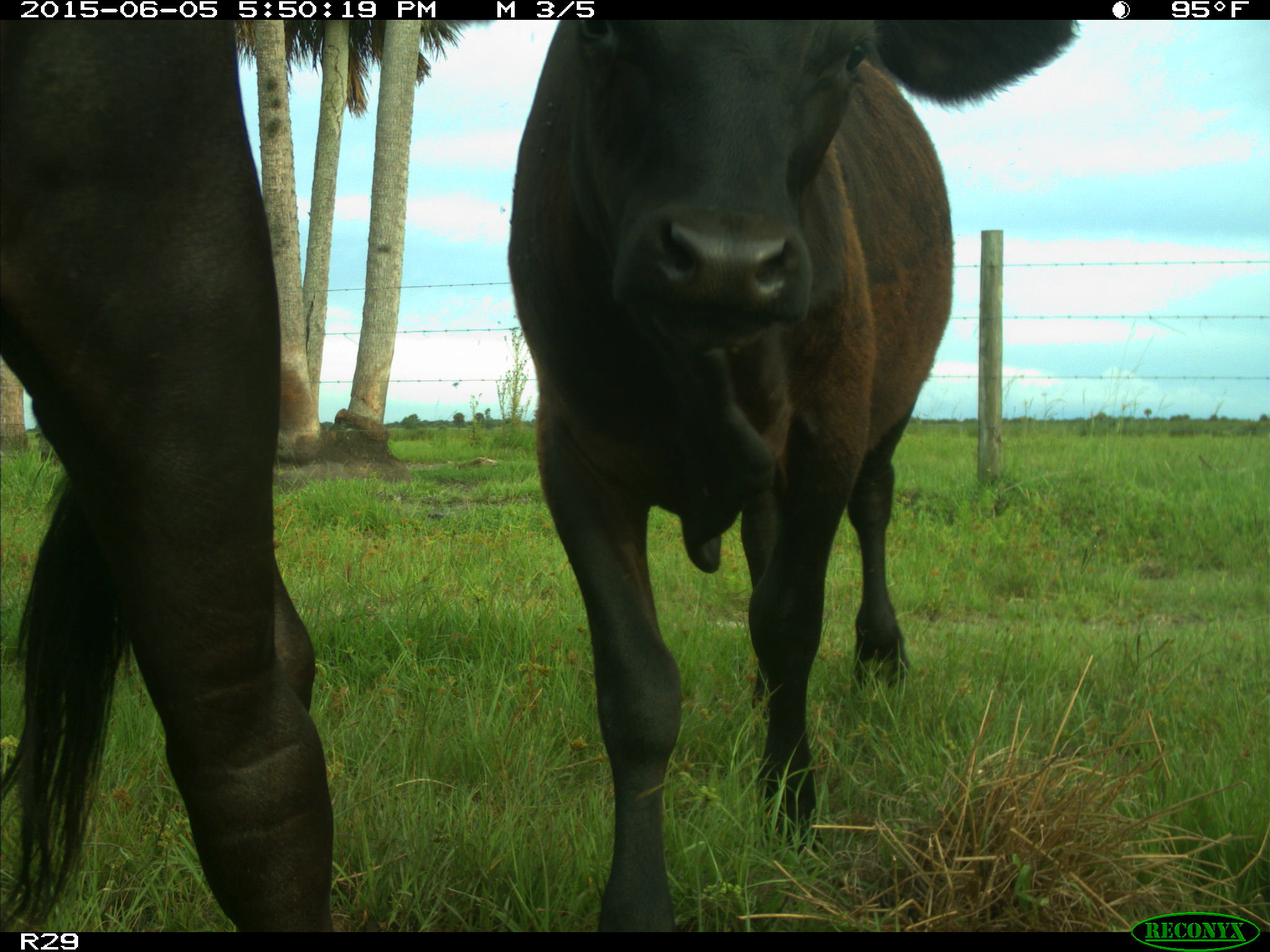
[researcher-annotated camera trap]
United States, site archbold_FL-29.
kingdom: Animalia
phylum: Chordata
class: Mammalia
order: Artiodactyla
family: Bovidae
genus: Bos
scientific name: Bos taurus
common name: domestic cow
Bos taurus (domestic cow).